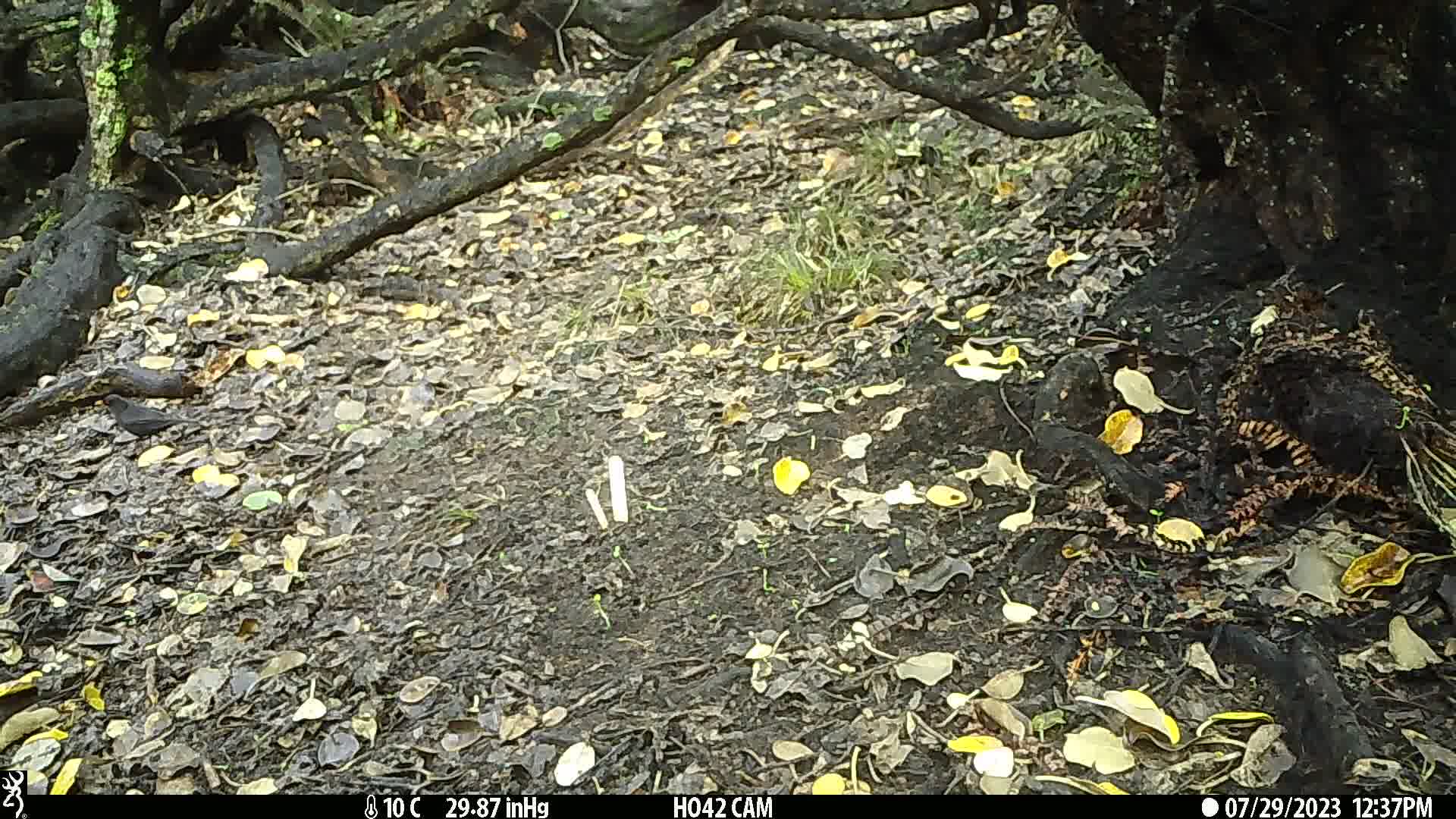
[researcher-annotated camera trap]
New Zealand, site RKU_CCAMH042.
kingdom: Animalia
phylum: Chordata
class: Aves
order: Passeriformes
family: Turdidae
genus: Turdus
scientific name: Turdus merula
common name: eurasian blackbird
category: blackbird